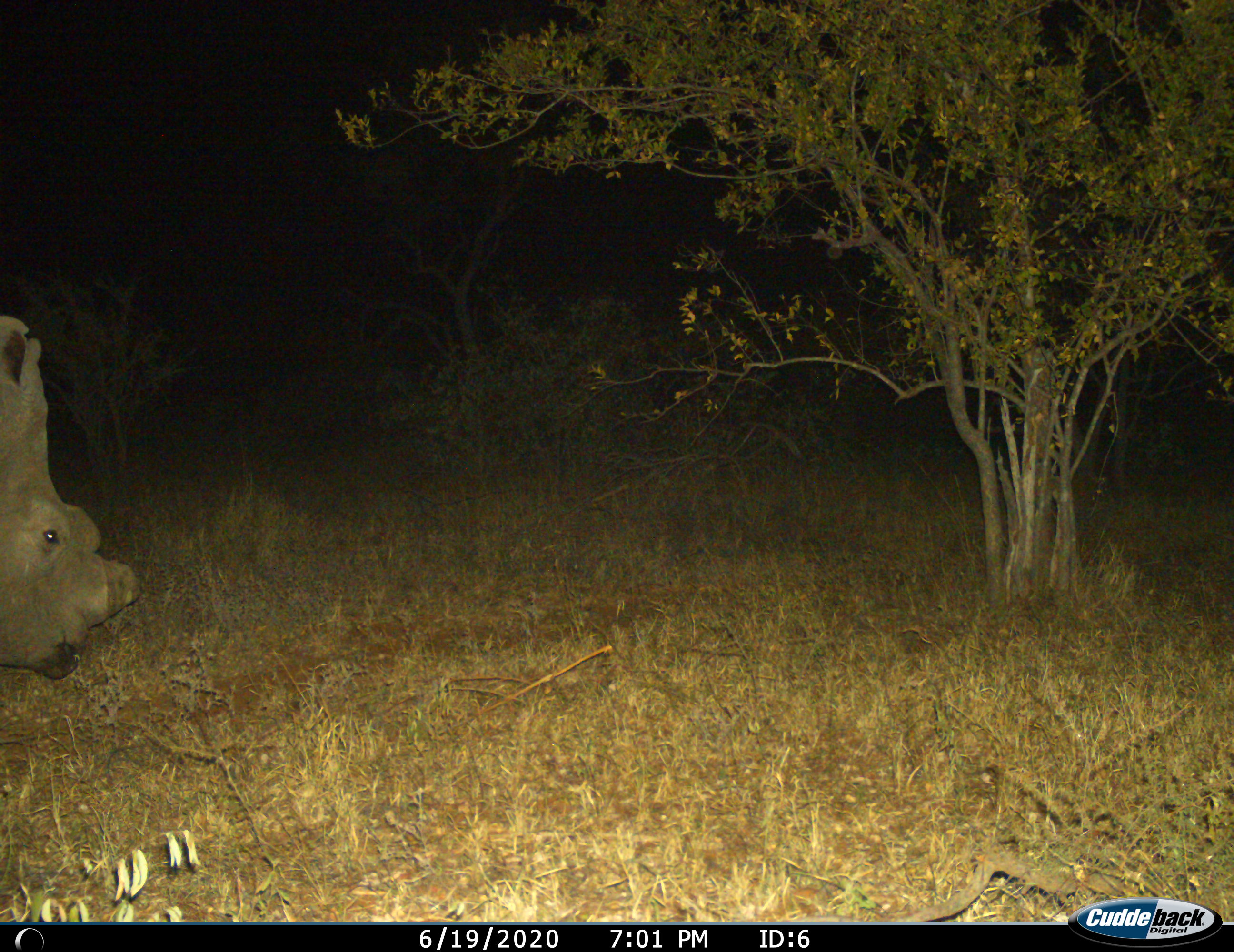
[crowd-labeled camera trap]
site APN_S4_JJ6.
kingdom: Animalia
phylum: Chordata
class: Mammalia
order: Perissodactyla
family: Rhinocerotidae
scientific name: Rhinocerotidae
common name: unknown rhinoceros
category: rhinocerosunknown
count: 1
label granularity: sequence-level